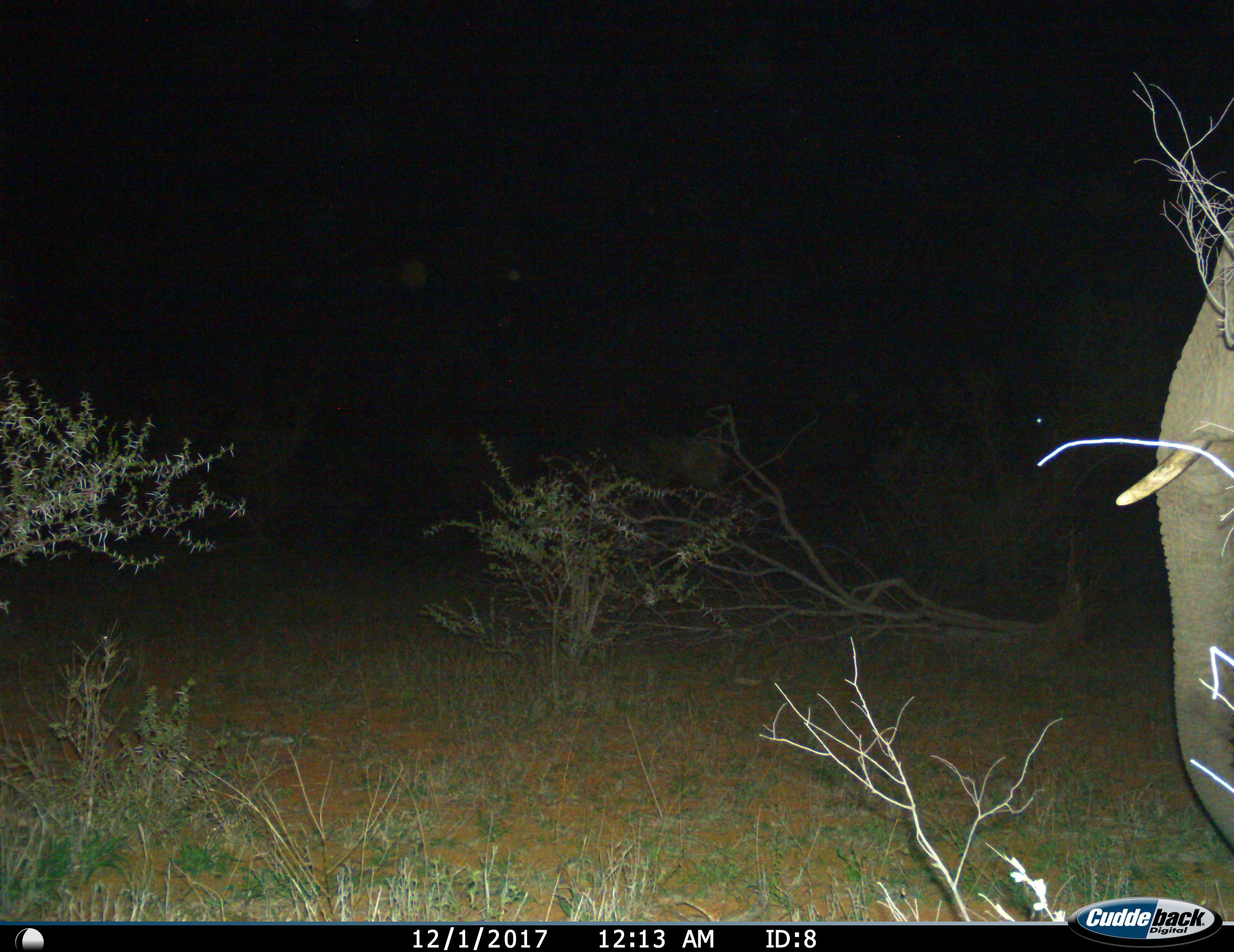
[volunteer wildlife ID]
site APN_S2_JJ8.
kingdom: Animalia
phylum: Chordata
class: Mammalia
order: Proboscidea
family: Elephantidae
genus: Loxodonta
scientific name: Loxodonta africana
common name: african bush elephant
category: elephant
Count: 1.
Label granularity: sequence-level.